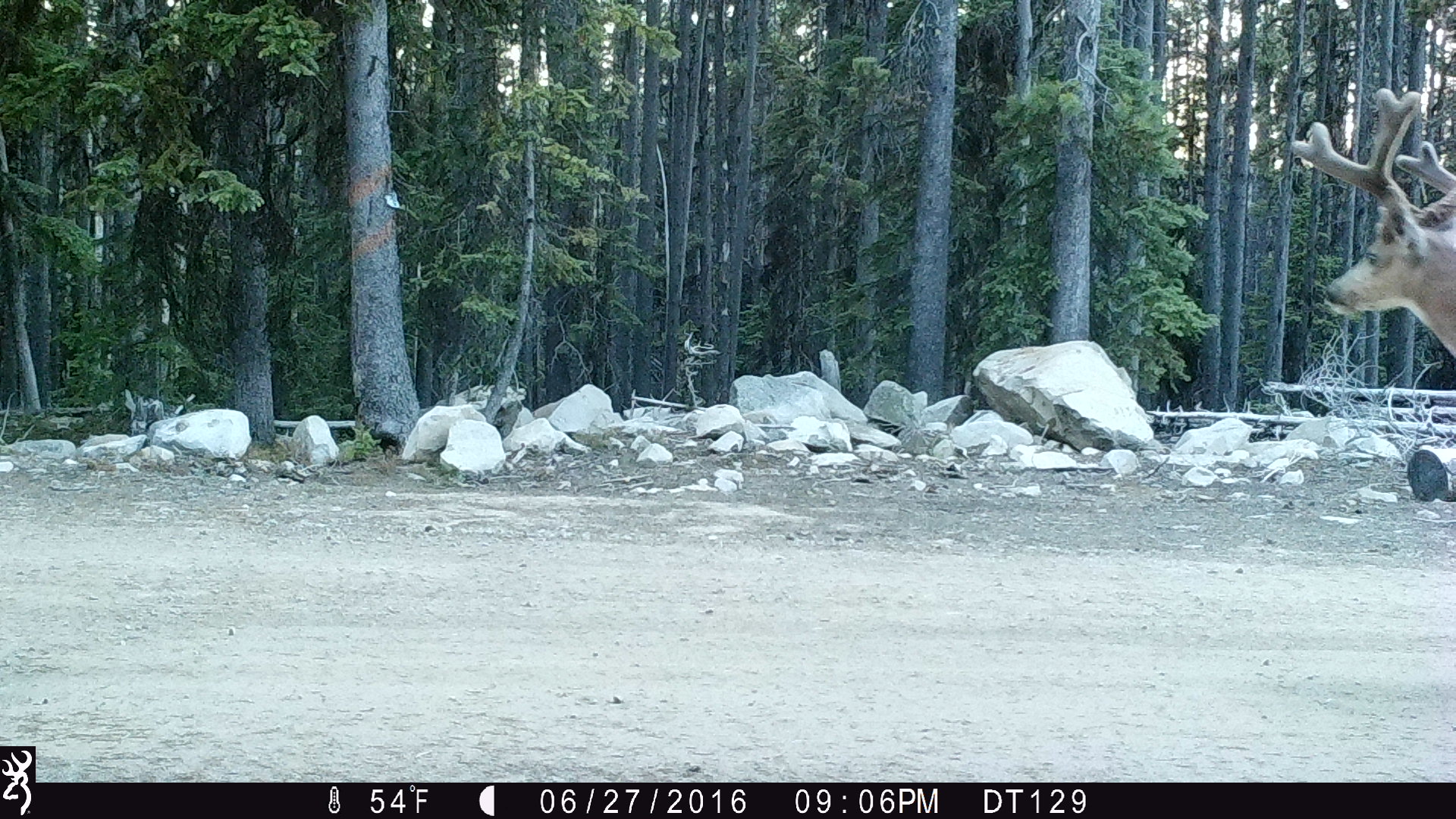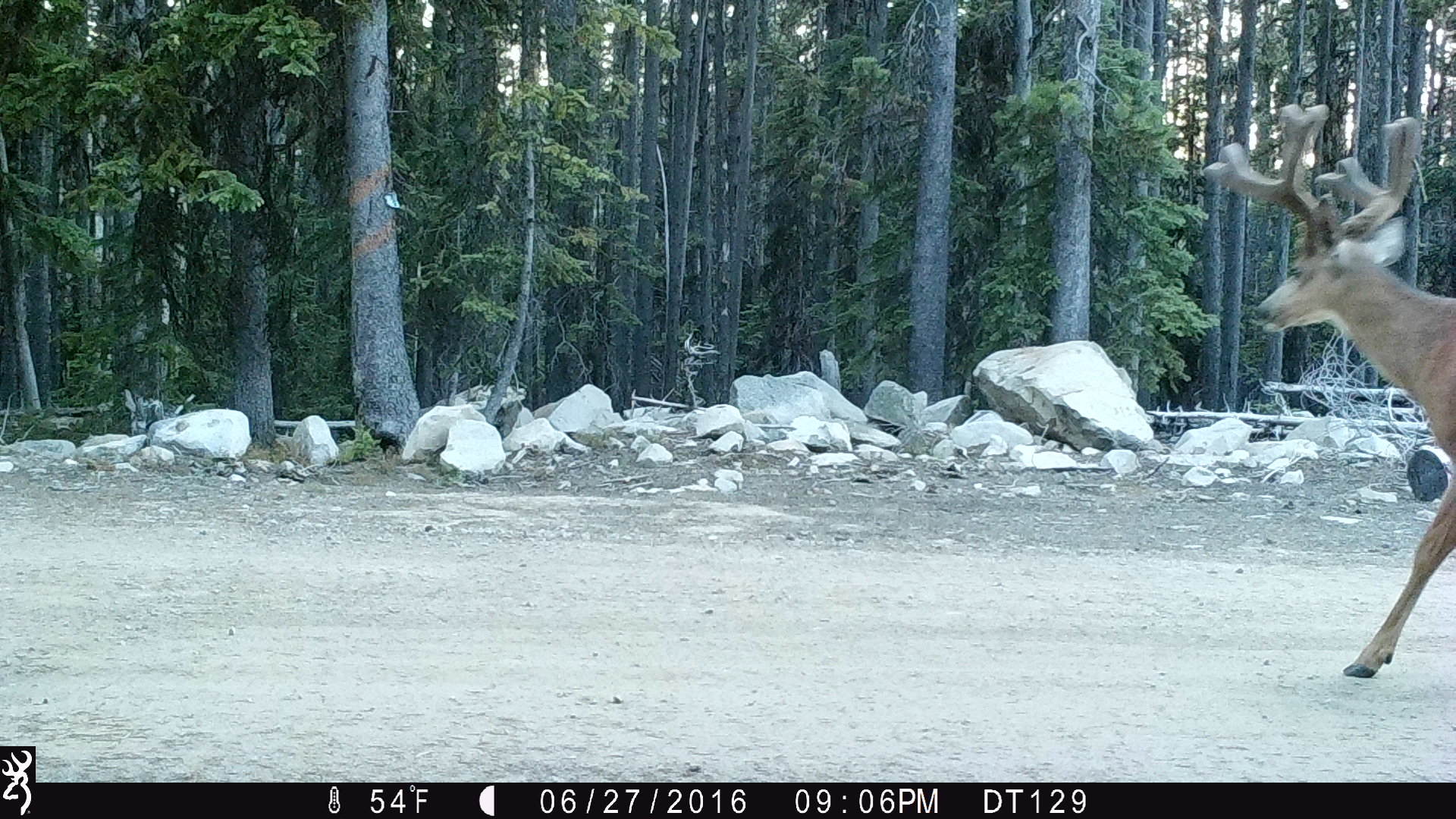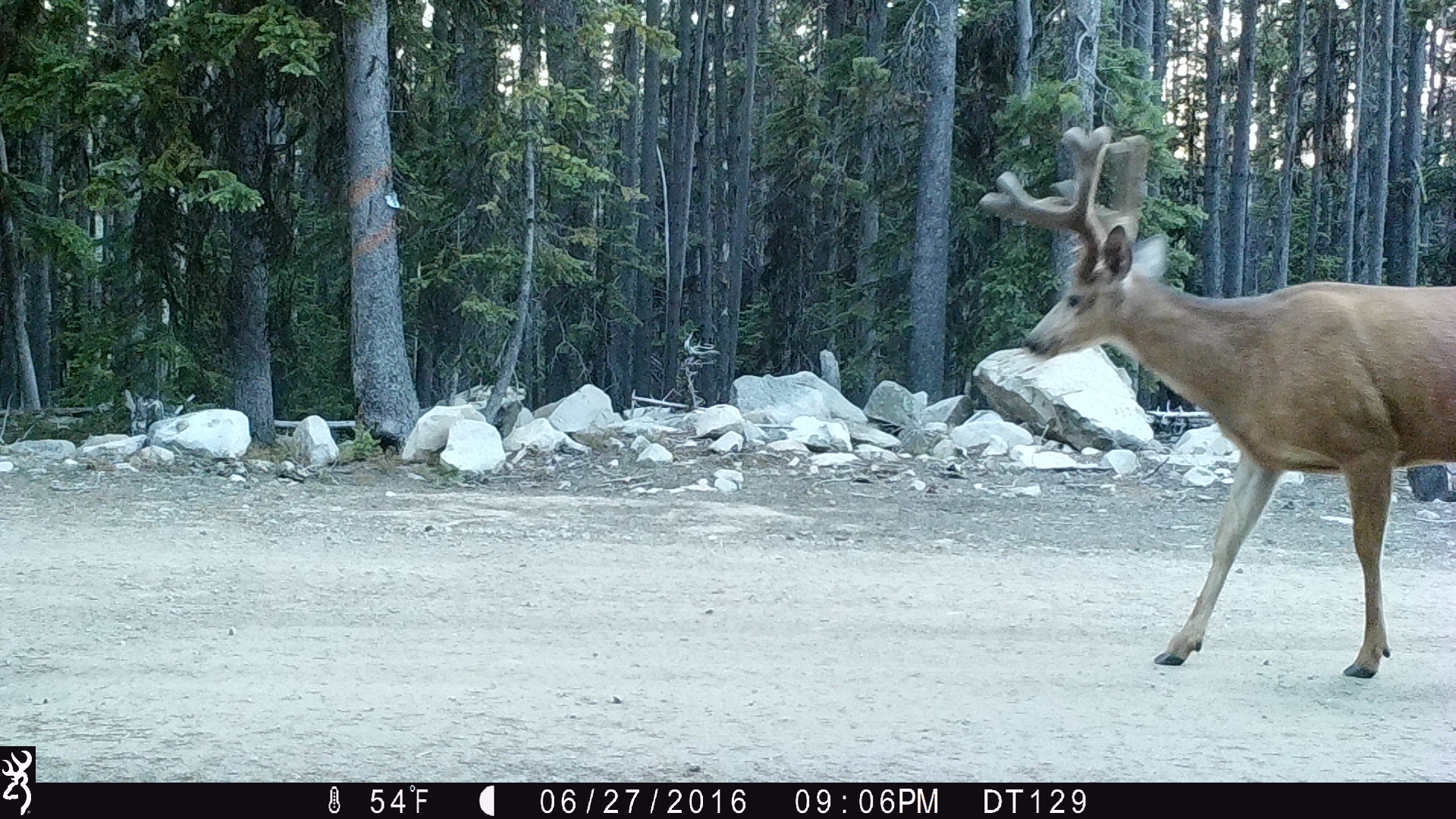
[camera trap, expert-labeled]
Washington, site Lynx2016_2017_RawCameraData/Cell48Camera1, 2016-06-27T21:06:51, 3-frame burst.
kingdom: Animalia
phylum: Chordata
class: Mammalia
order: Artiodactyla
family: Cervidae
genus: Odocoileus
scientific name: Odocoileus hemionus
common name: mule deer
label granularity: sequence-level